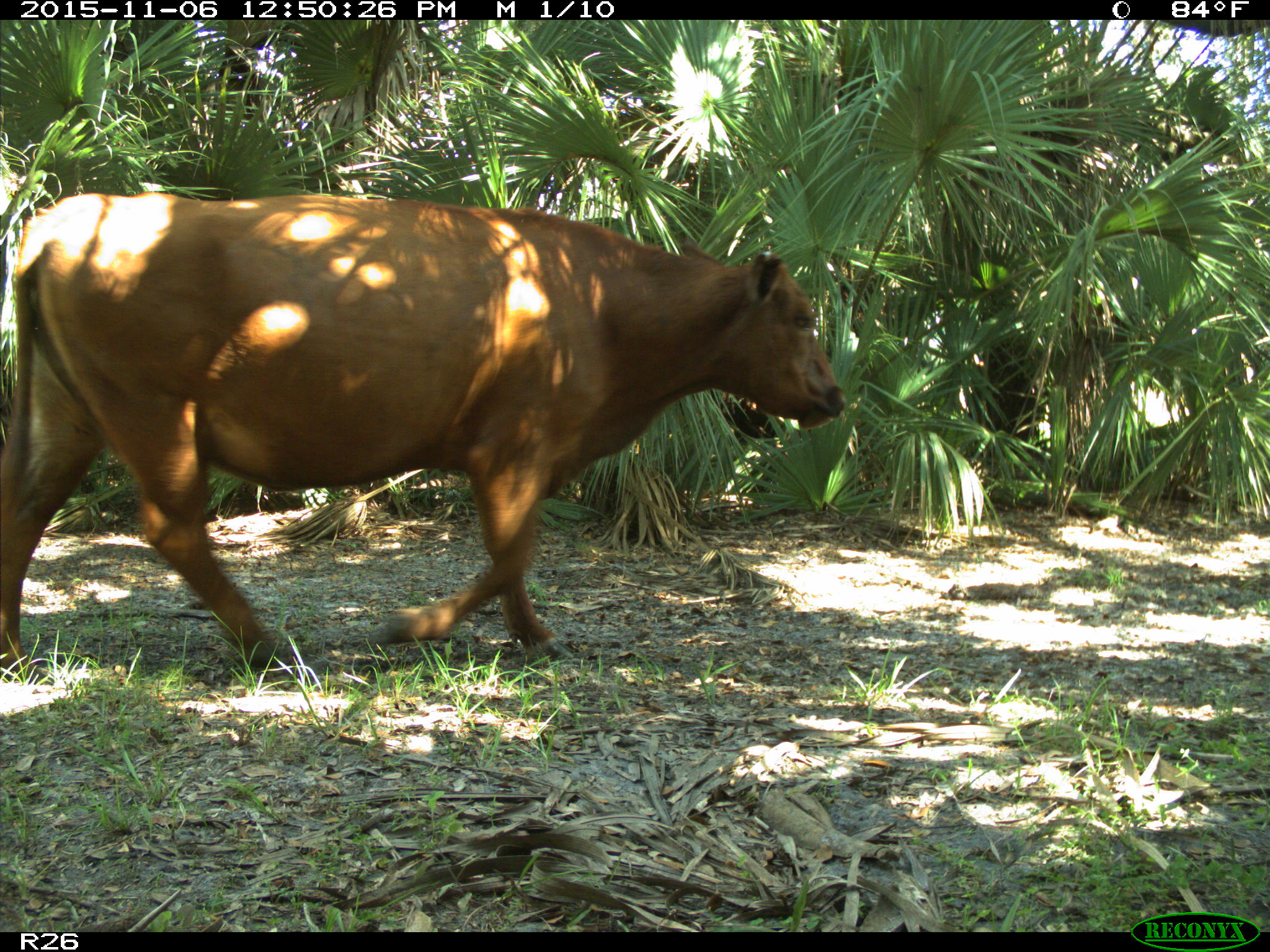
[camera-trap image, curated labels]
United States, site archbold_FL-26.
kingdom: Animalia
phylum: Chordata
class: Mammalia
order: Artiodactyla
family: Bovidae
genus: Bos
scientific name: Bos taurus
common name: domestic cow